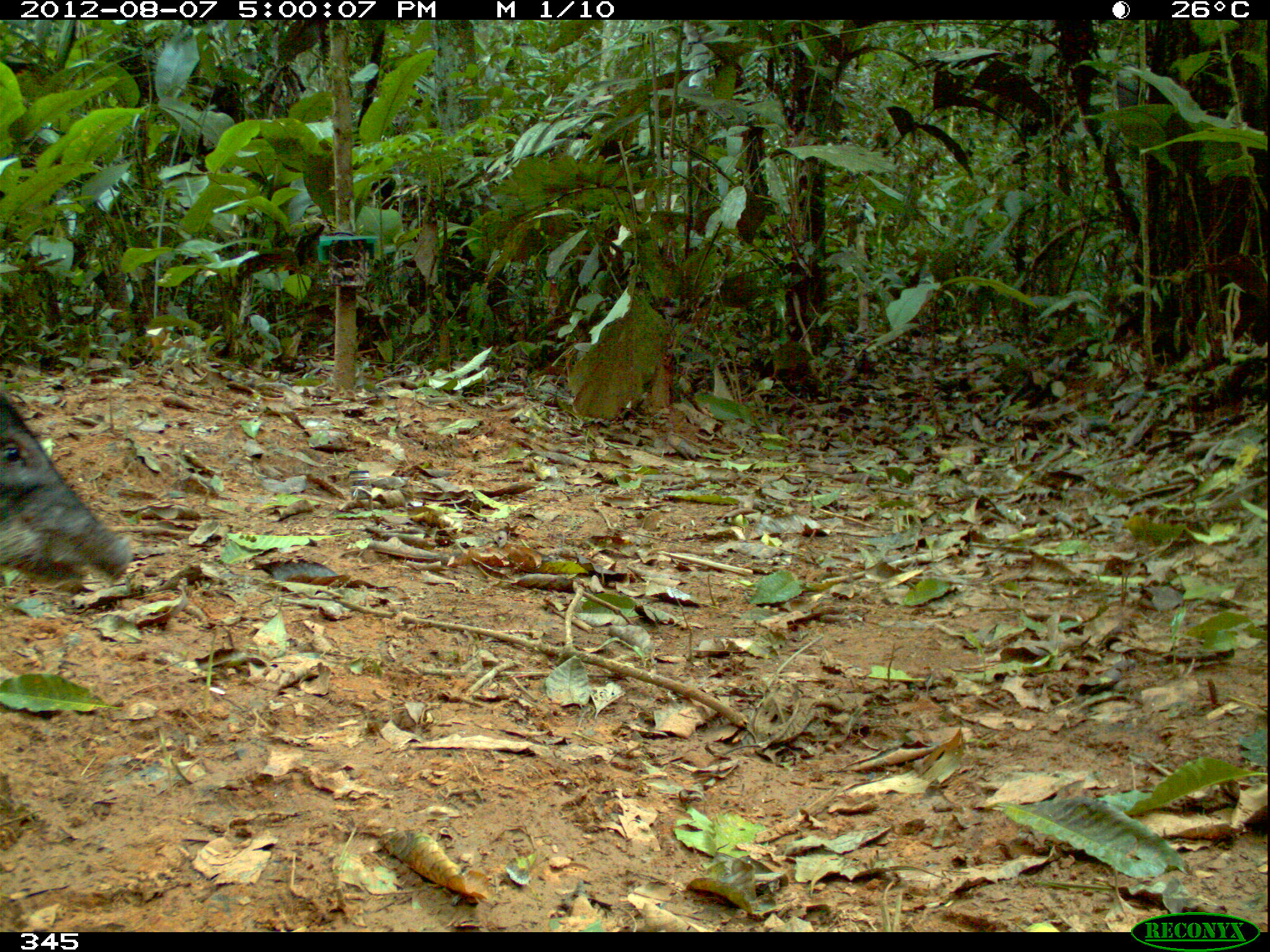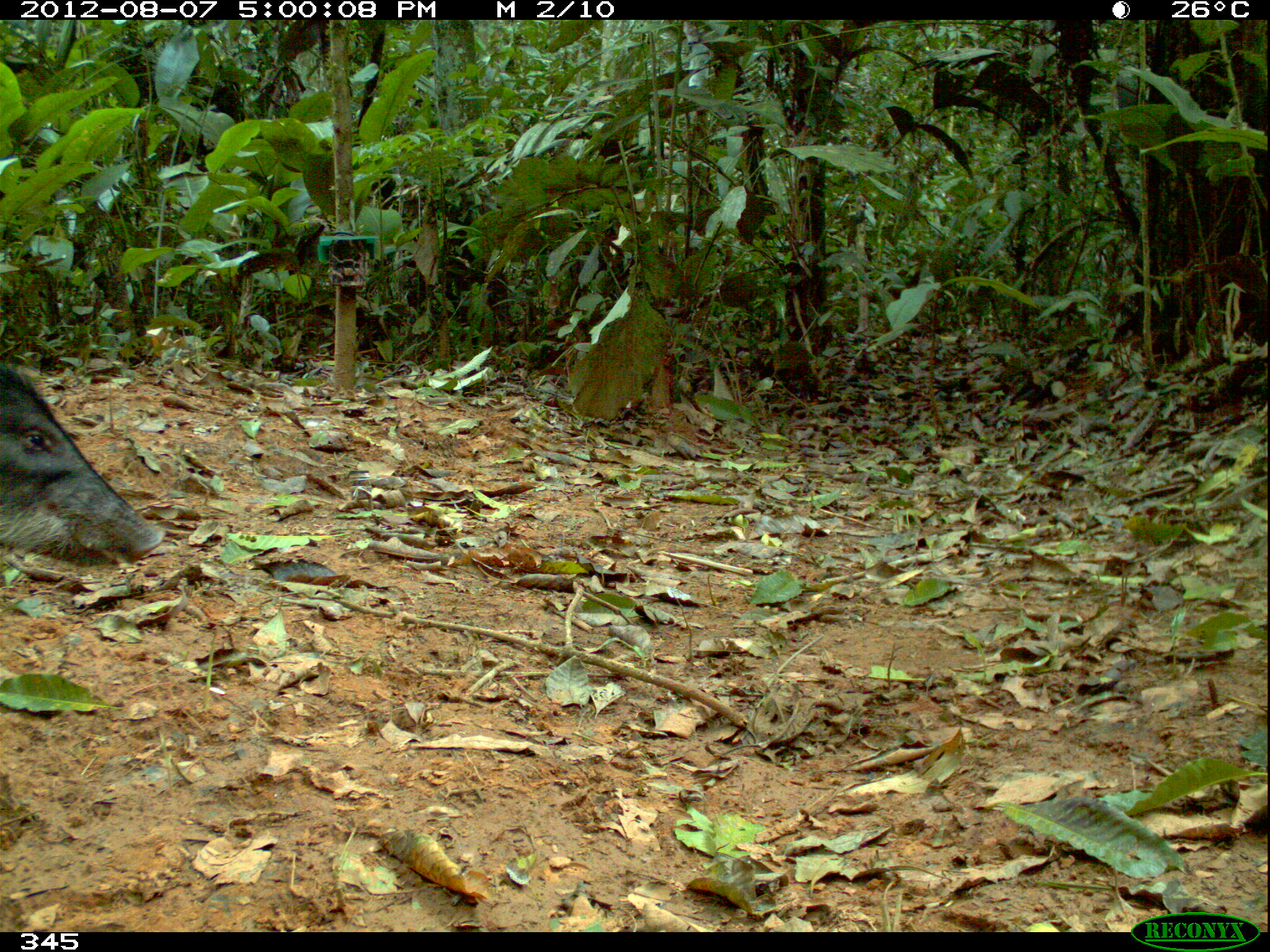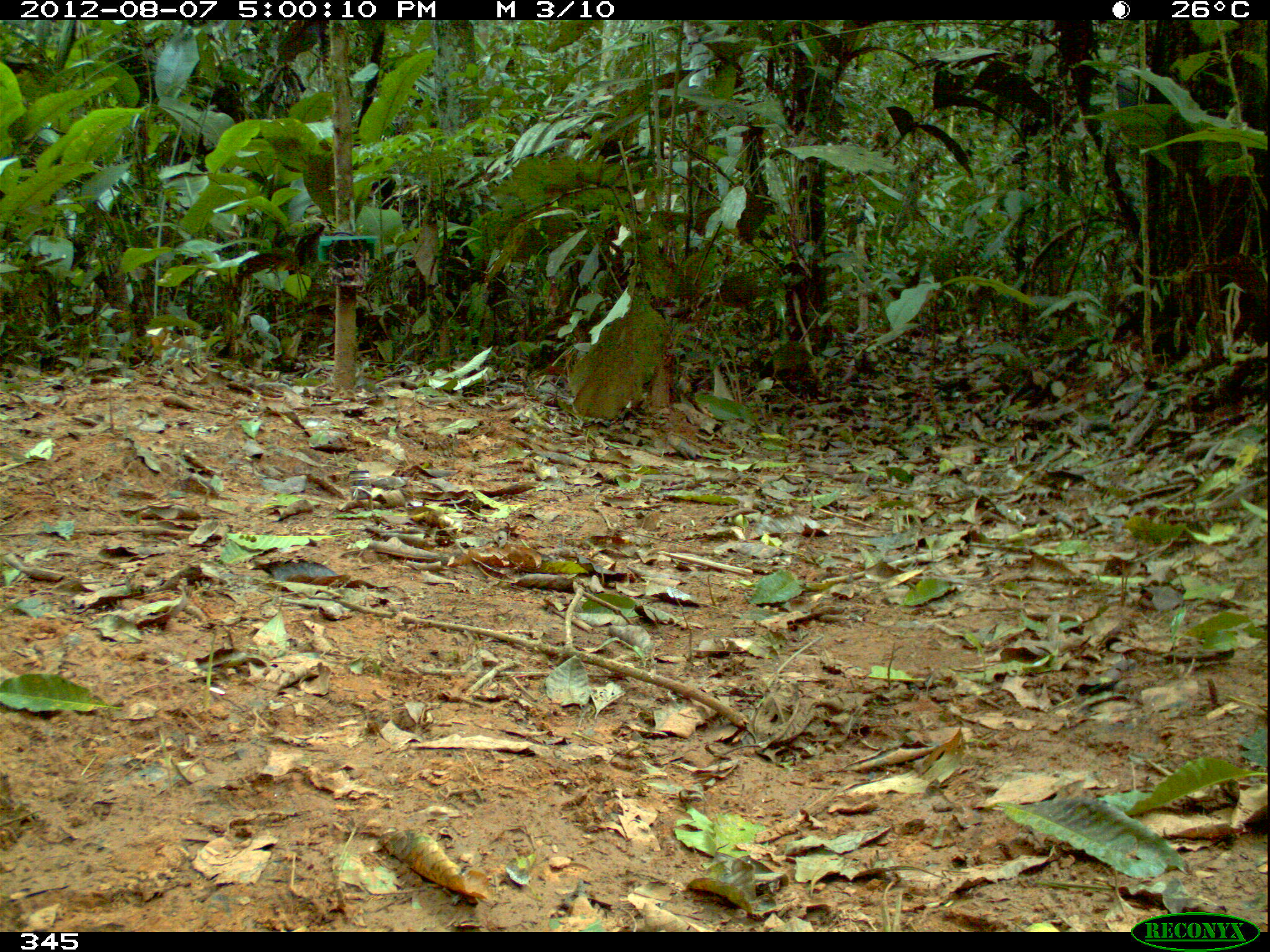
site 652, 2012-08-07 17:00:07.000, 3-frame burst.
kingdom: Animalia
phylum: Chordata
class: Mammalia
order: Artiodactyla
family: Tayassuidae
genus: Tayassu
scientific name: Tayassu pecari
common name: white-lipped peccary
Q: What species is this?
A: Tayassu pecari (white-lipped peccary).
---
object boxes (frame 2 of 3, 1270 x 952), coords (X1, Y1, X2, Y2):
tayassu pecari: (0, 359, 165, 568)